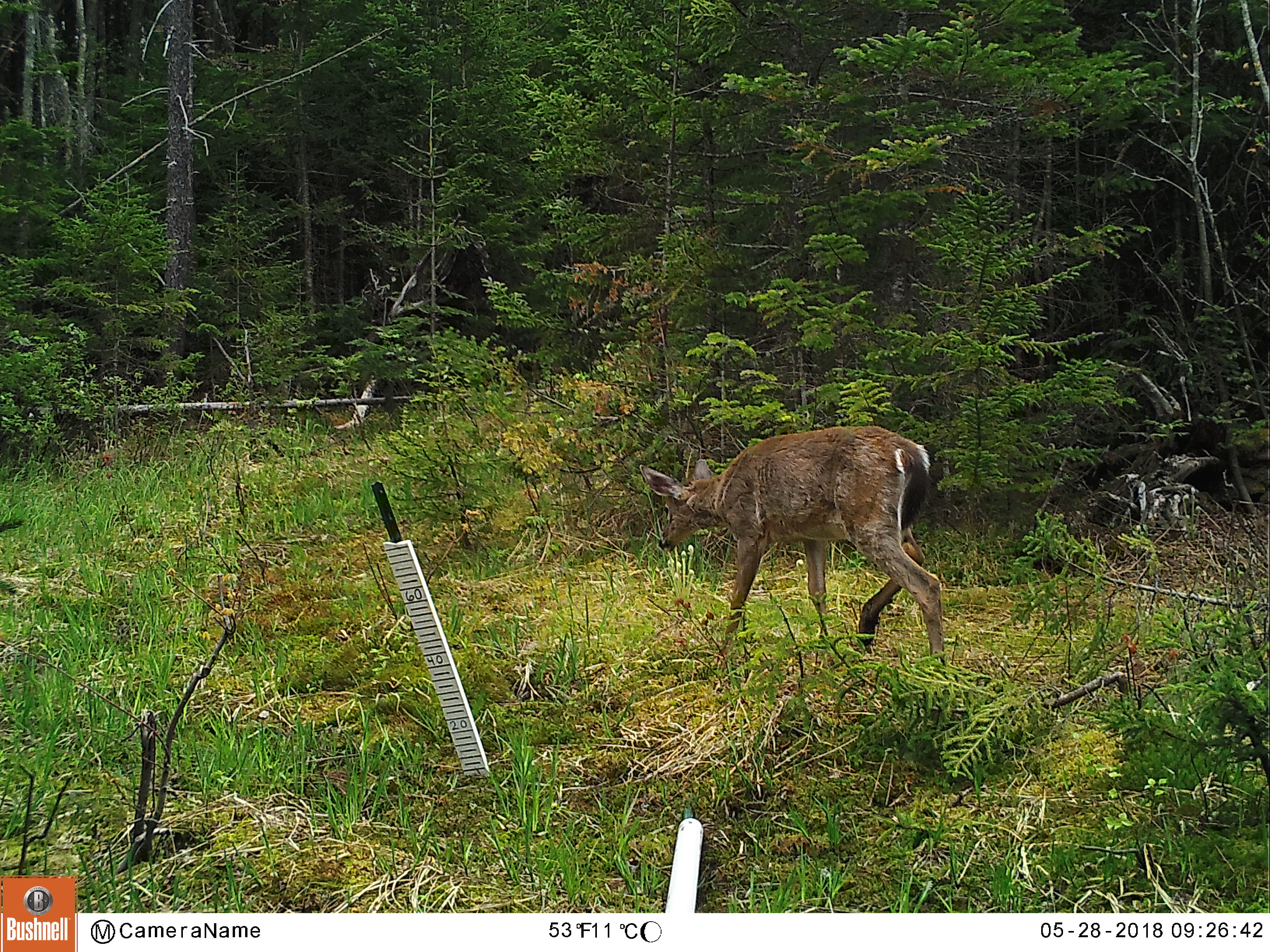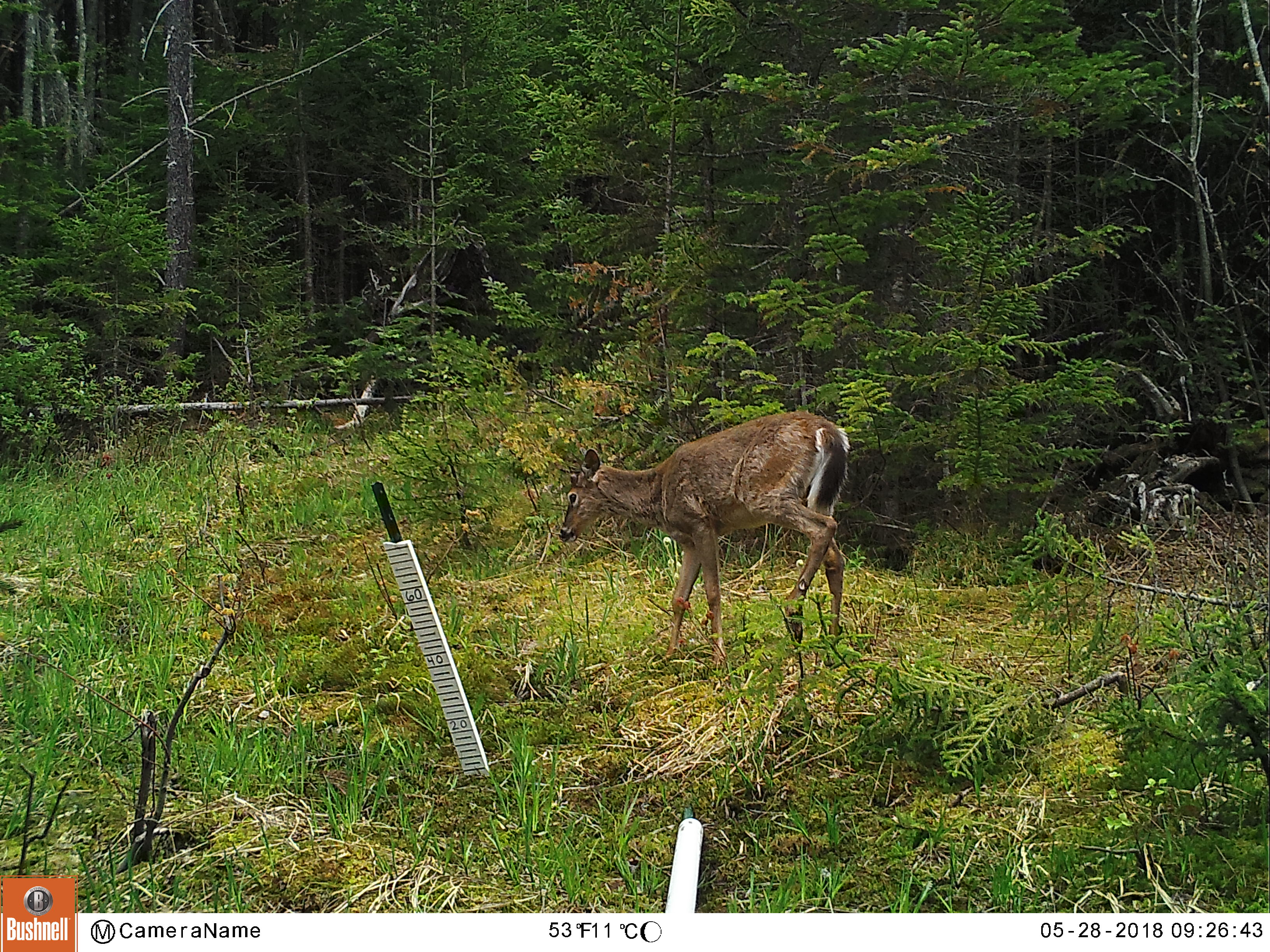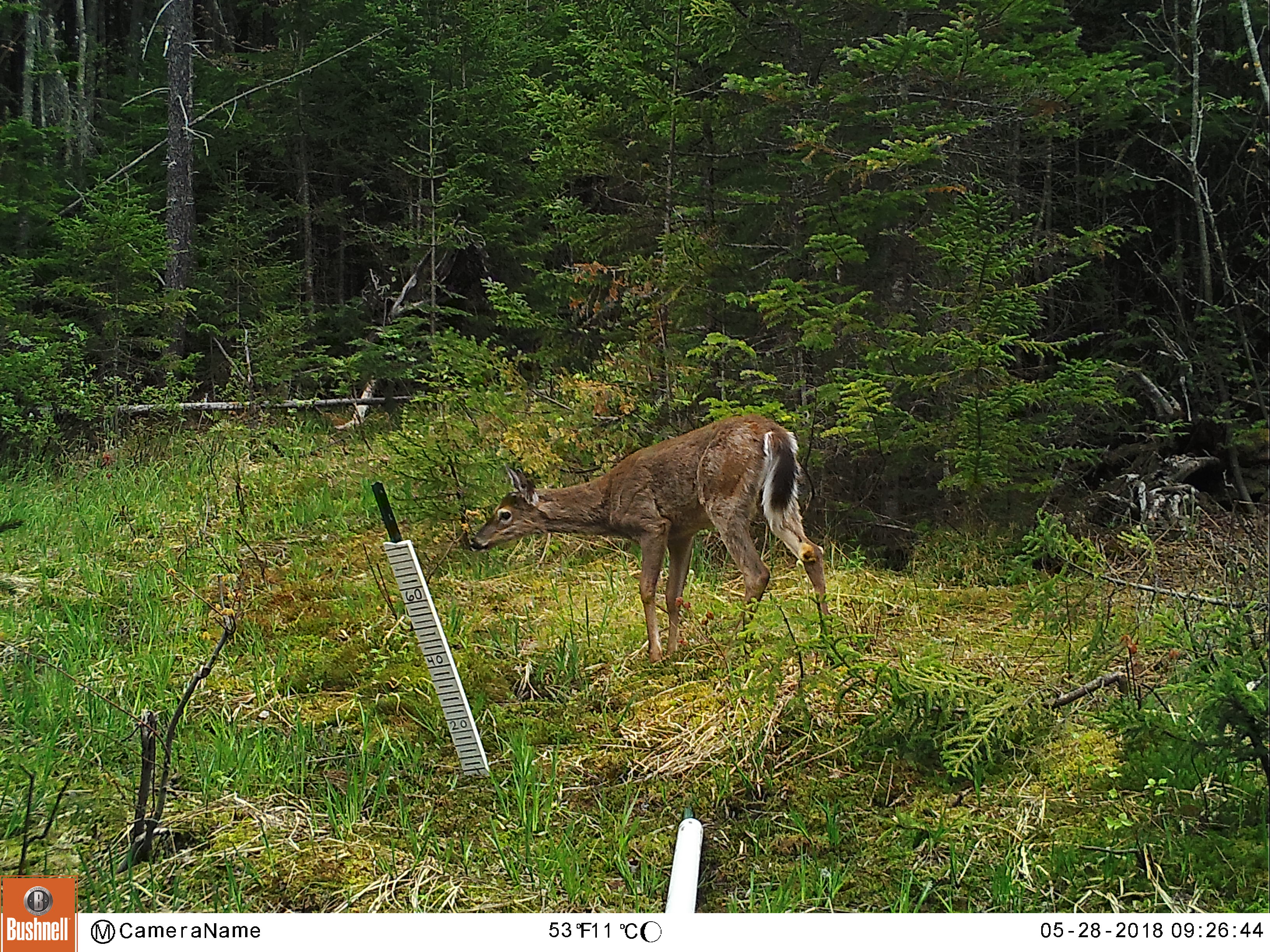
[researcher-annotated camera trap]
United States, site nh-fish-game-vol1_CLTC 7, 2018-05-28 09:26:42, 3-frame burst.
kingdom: Animalia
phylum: Chordata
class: Mammalia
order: Artiodactyla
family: Cervidae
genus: Odocoileus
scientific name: Odocoileus virginianus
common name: white-tailed deer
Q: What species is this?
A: White-tailed deer (Odocoileus virginianus).